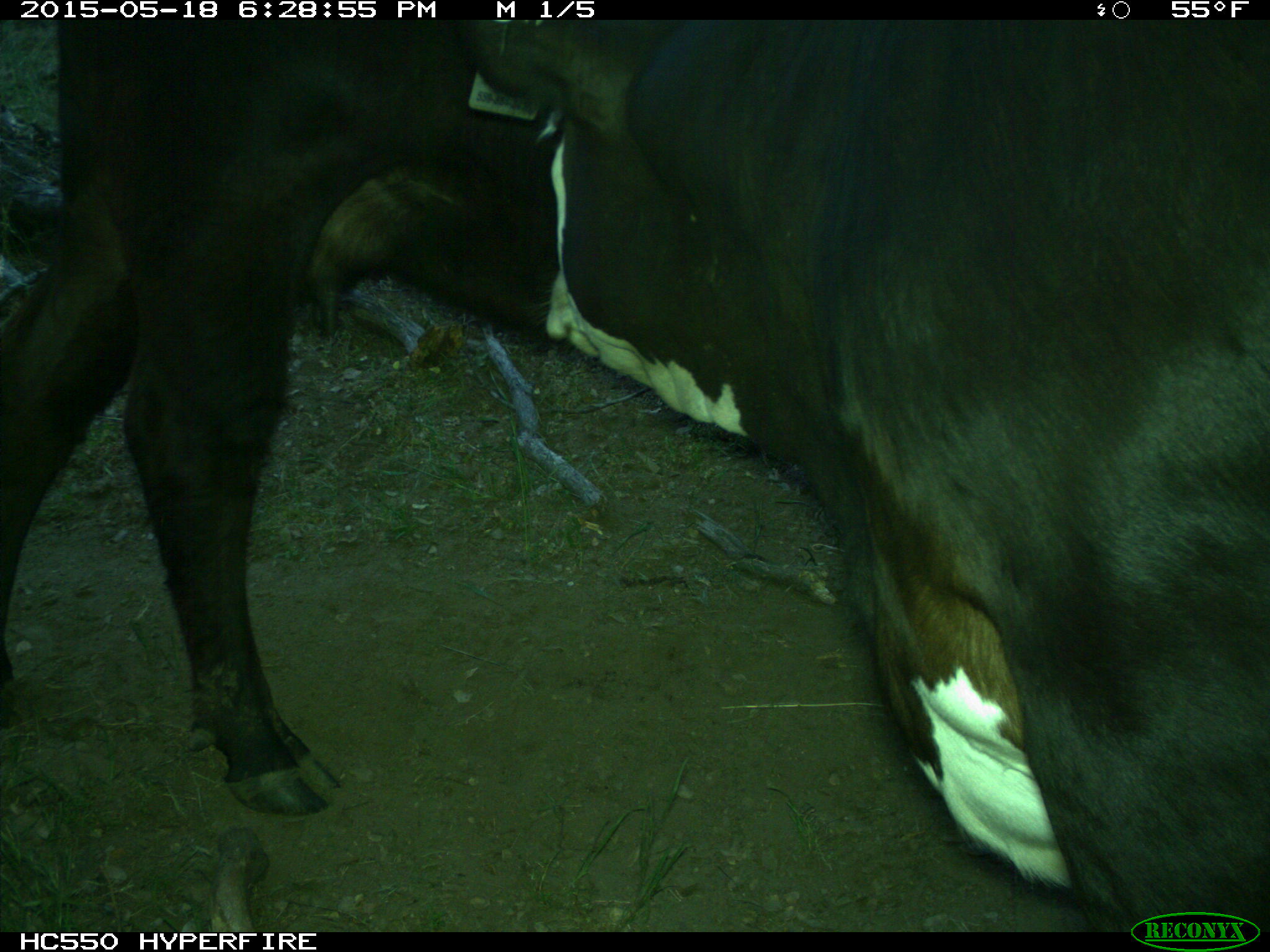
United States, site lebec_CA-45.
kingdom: Animalia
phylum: Chordata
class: Mammalia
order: Artiodactyla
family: Bovidae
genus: Bos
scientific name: Bos taurus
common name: domestic cow